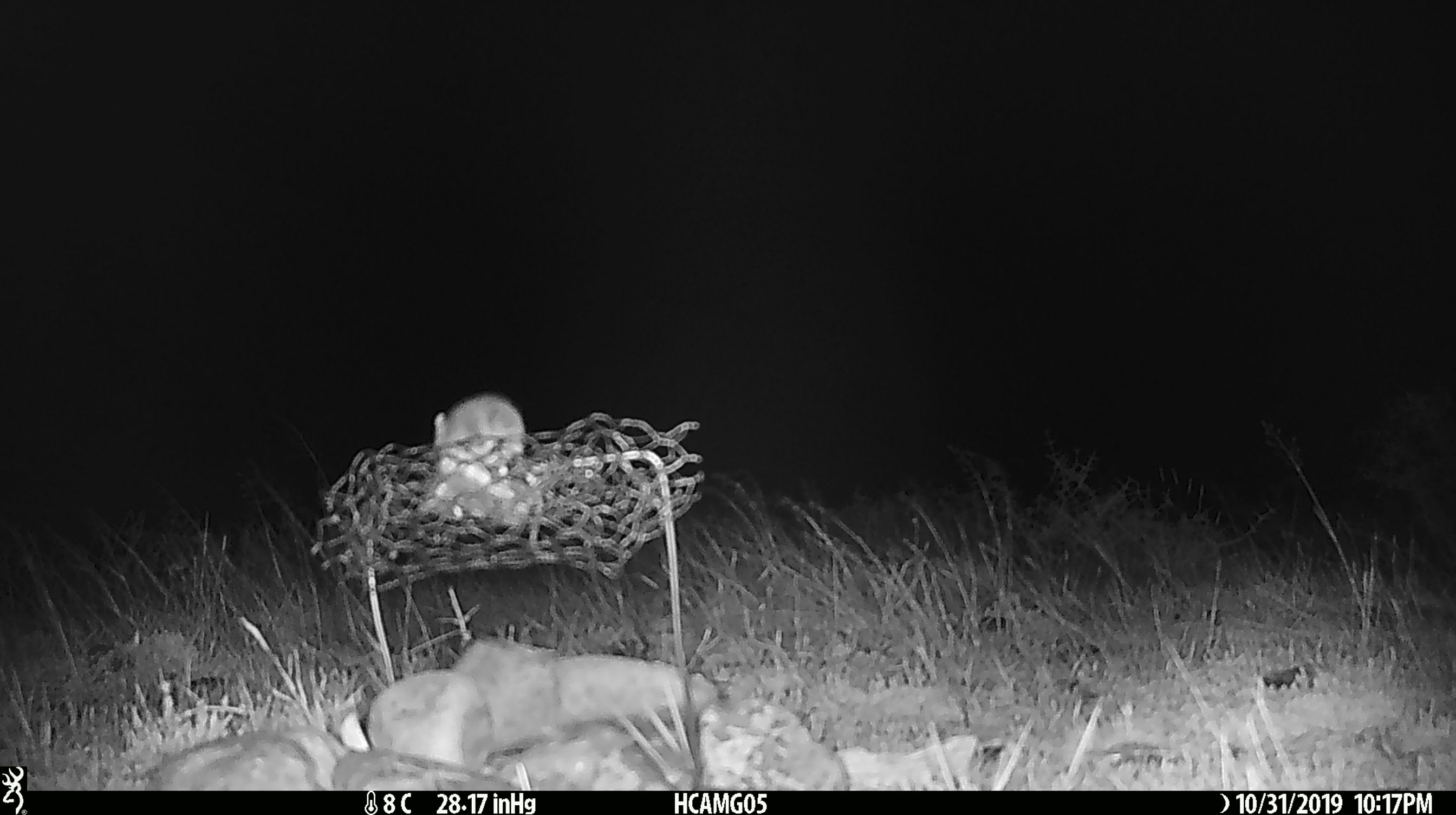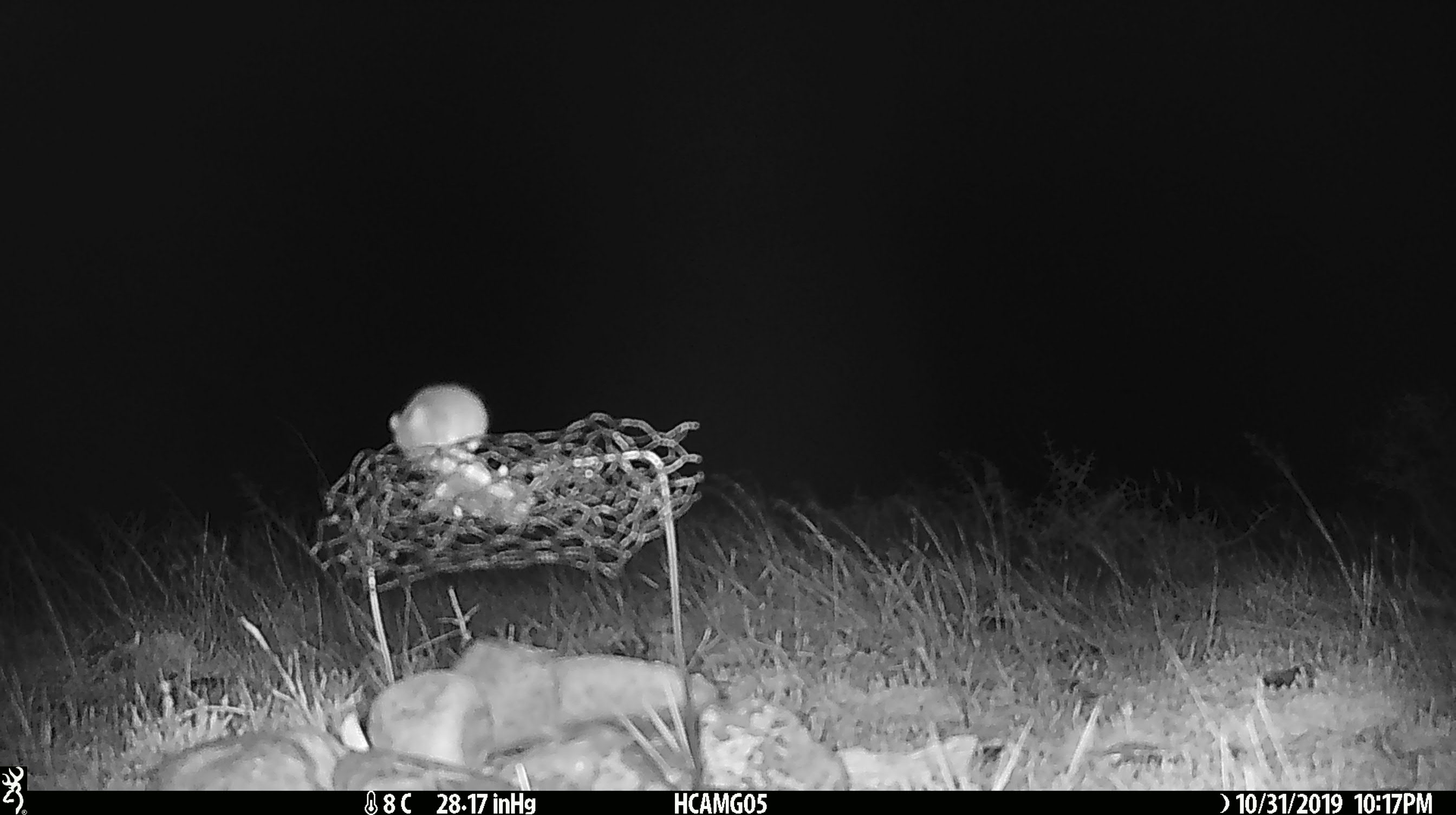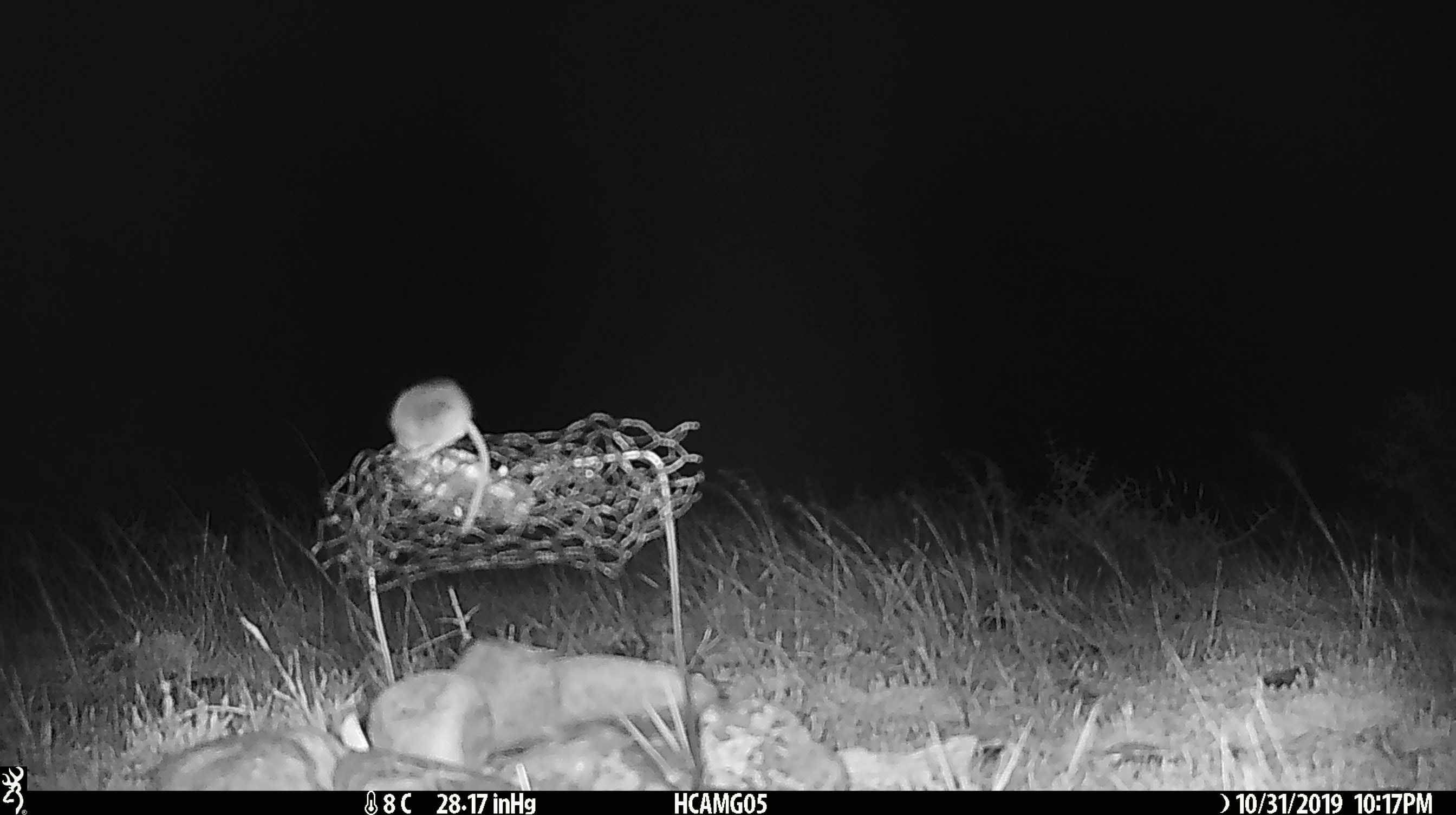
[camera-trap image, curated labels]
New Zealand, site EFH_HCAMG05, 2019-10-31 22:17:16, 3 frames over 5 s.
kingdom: Animalia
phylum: Chordata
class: Mammalia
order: Rodentia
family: Muridae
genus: Mus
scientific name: Mus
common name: mouse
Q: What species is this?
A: Mouse (Mus).